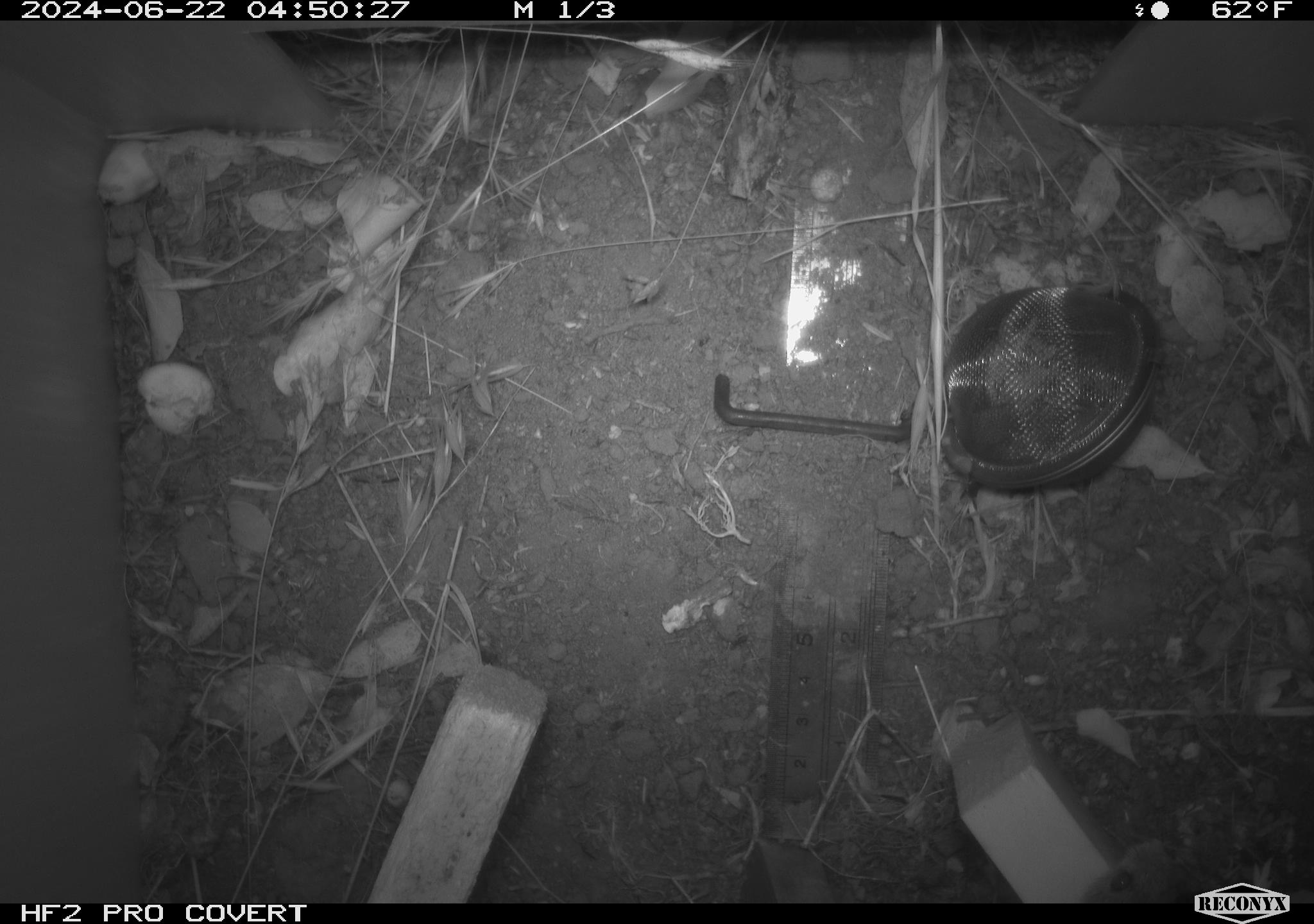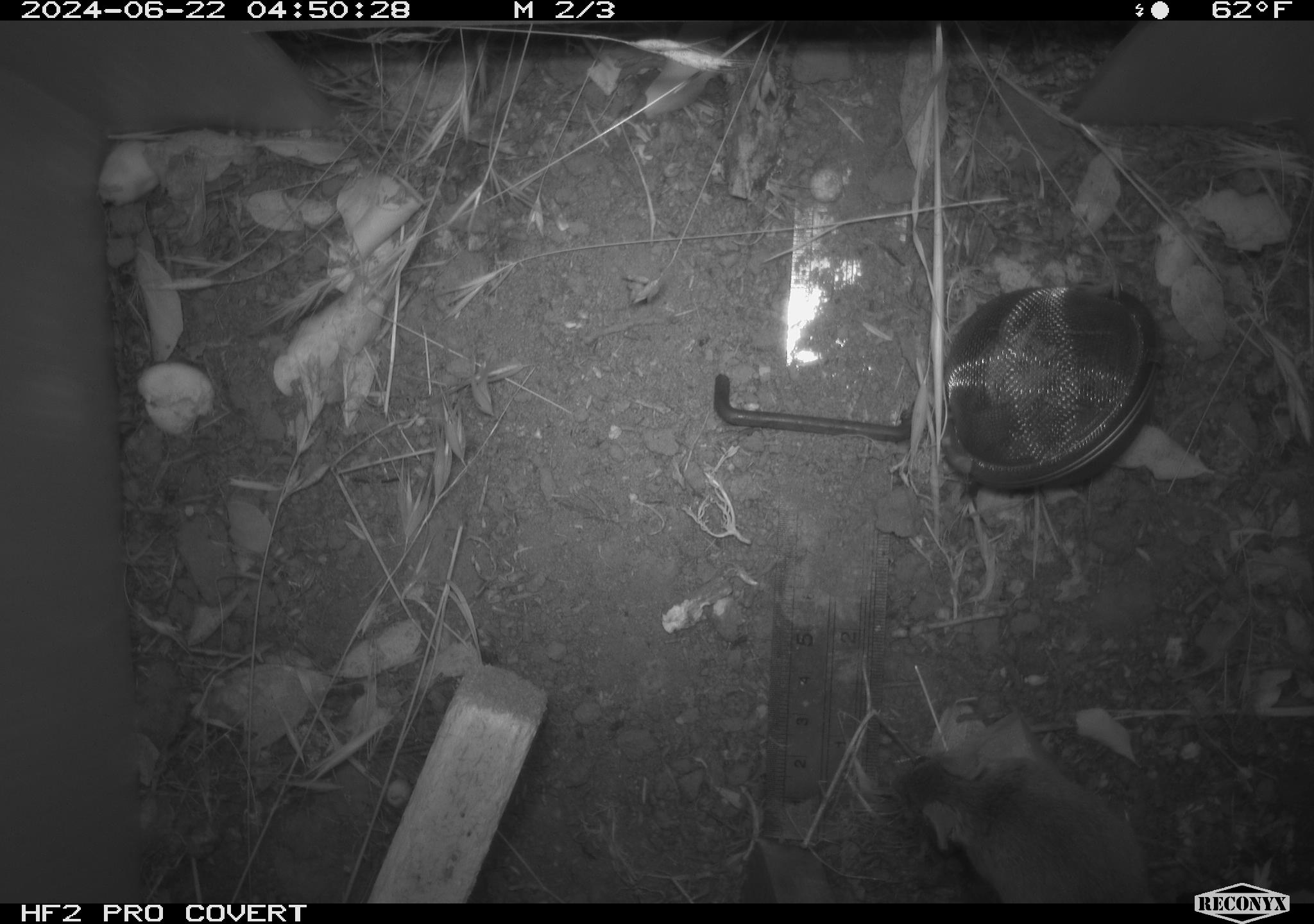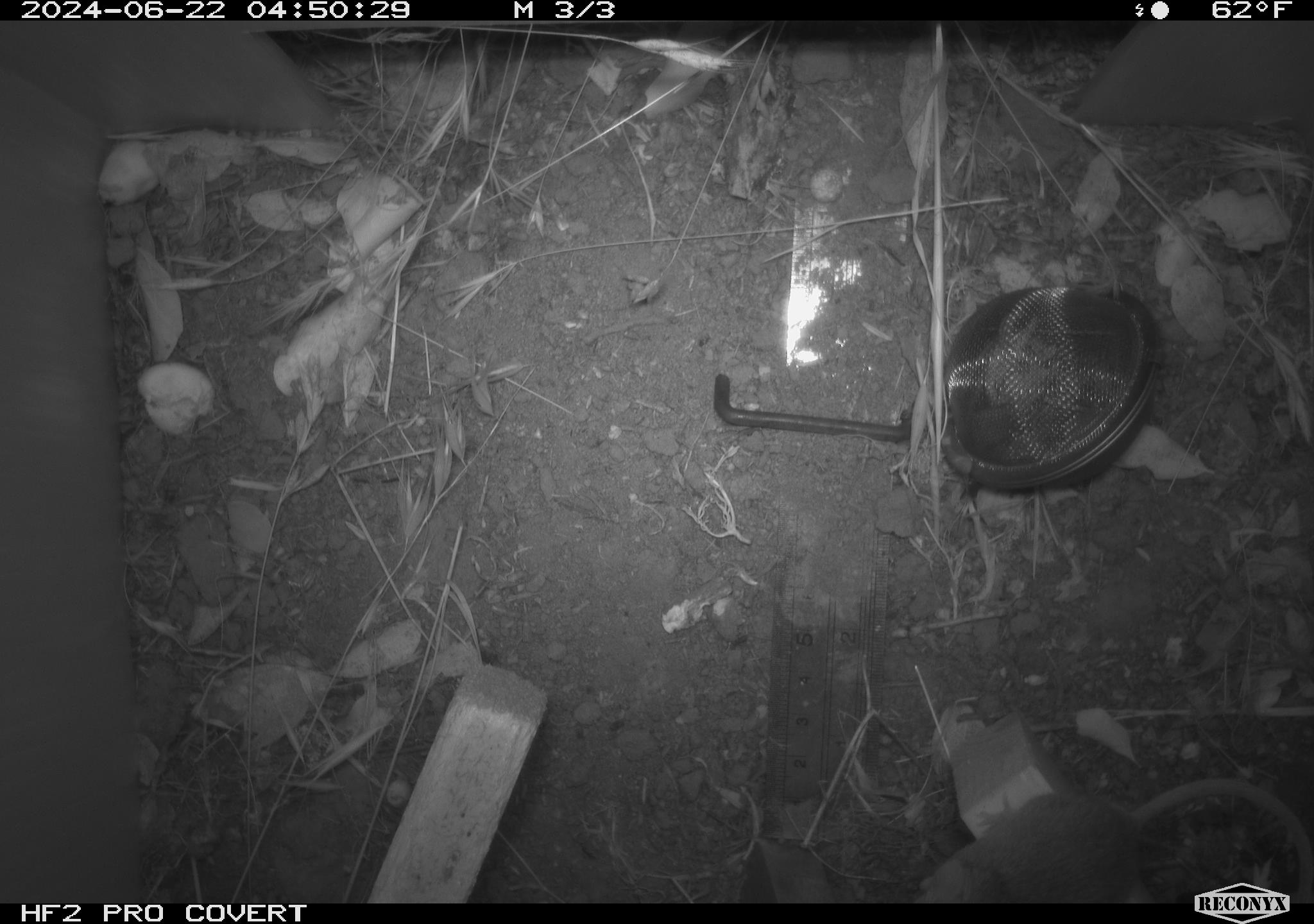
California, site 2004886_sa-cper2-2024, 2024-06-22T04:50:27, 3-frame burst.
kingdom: Animalia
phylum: Chordata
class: Mammalia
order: Rodentia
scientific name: Rodentia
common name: rodent